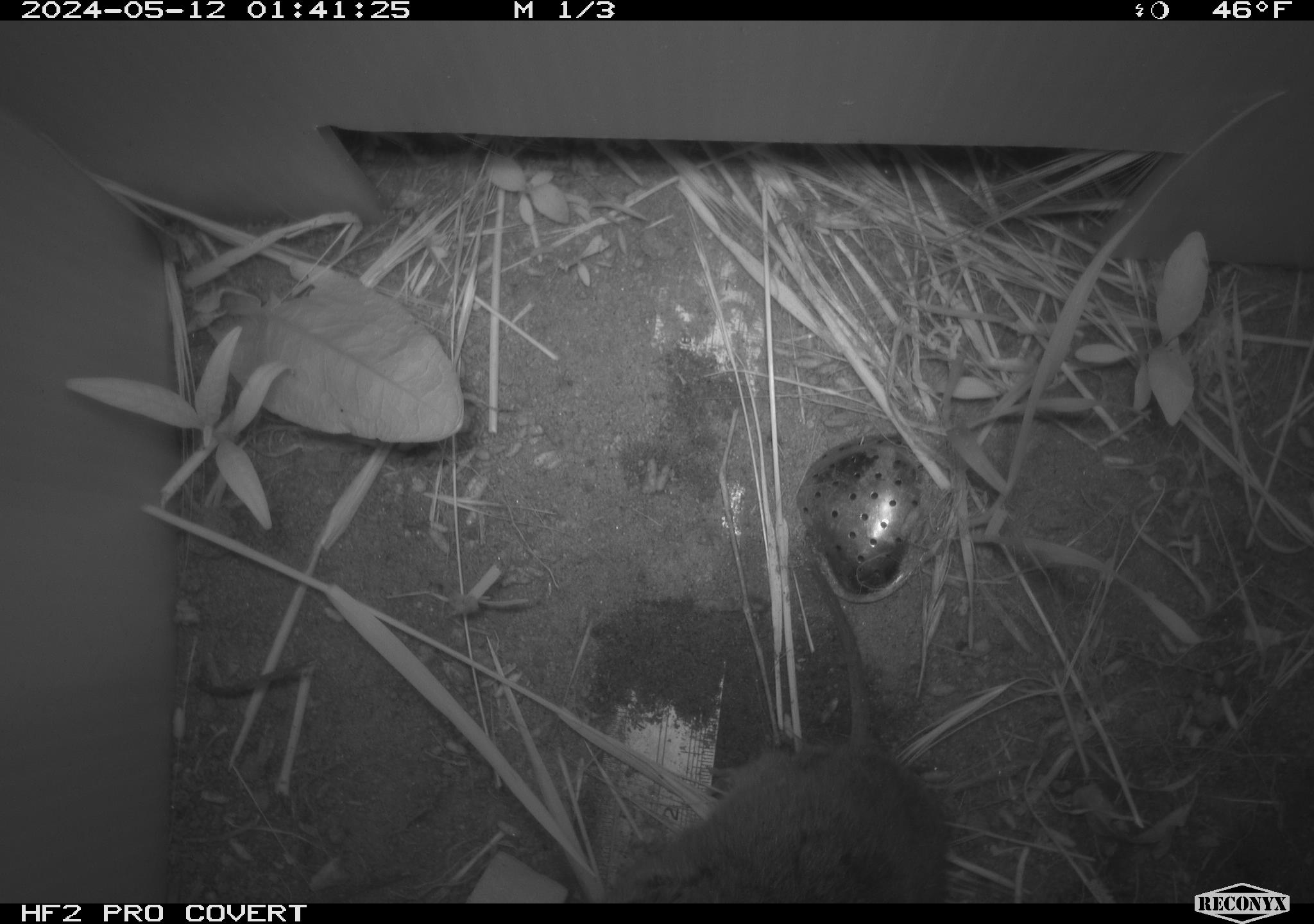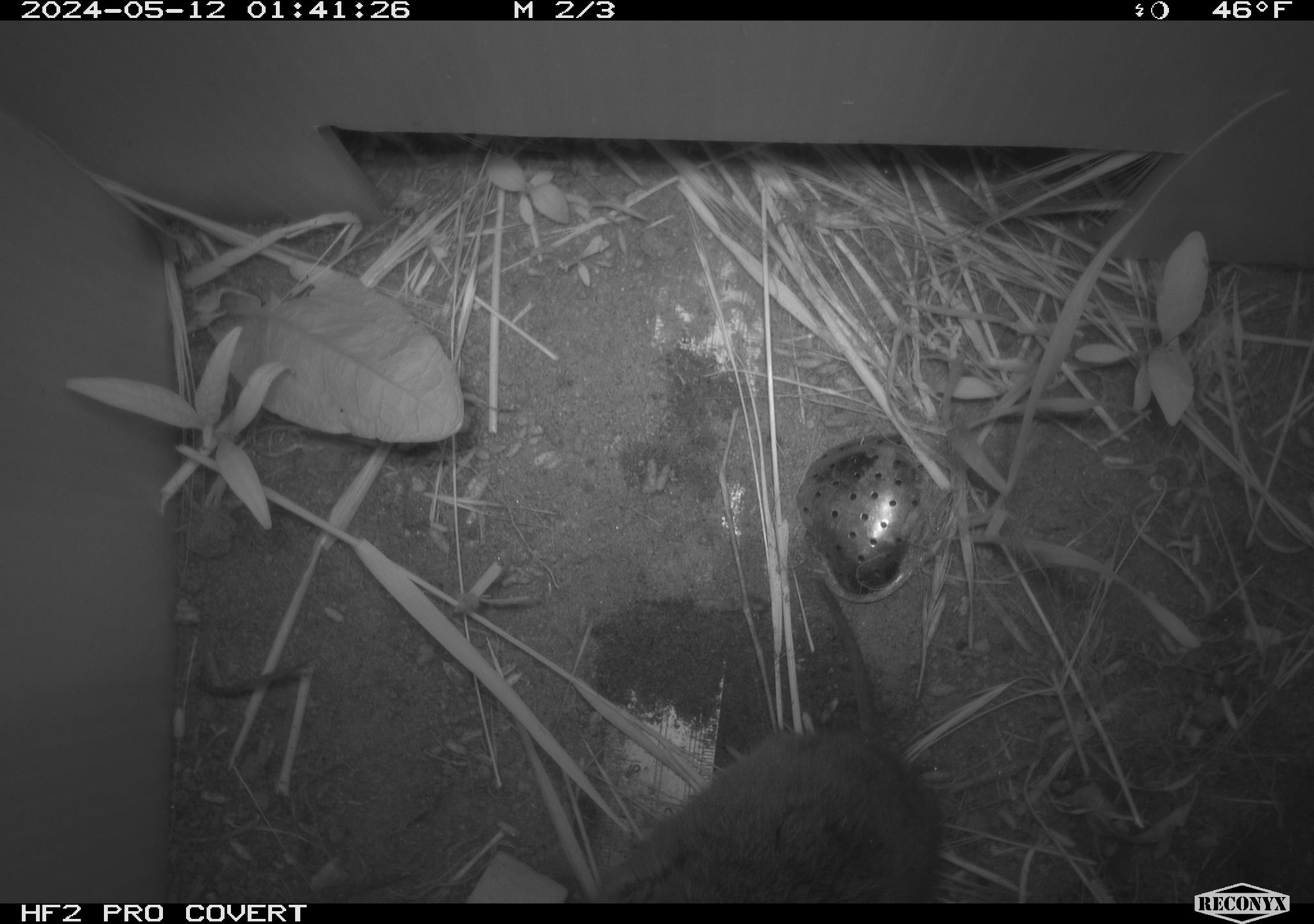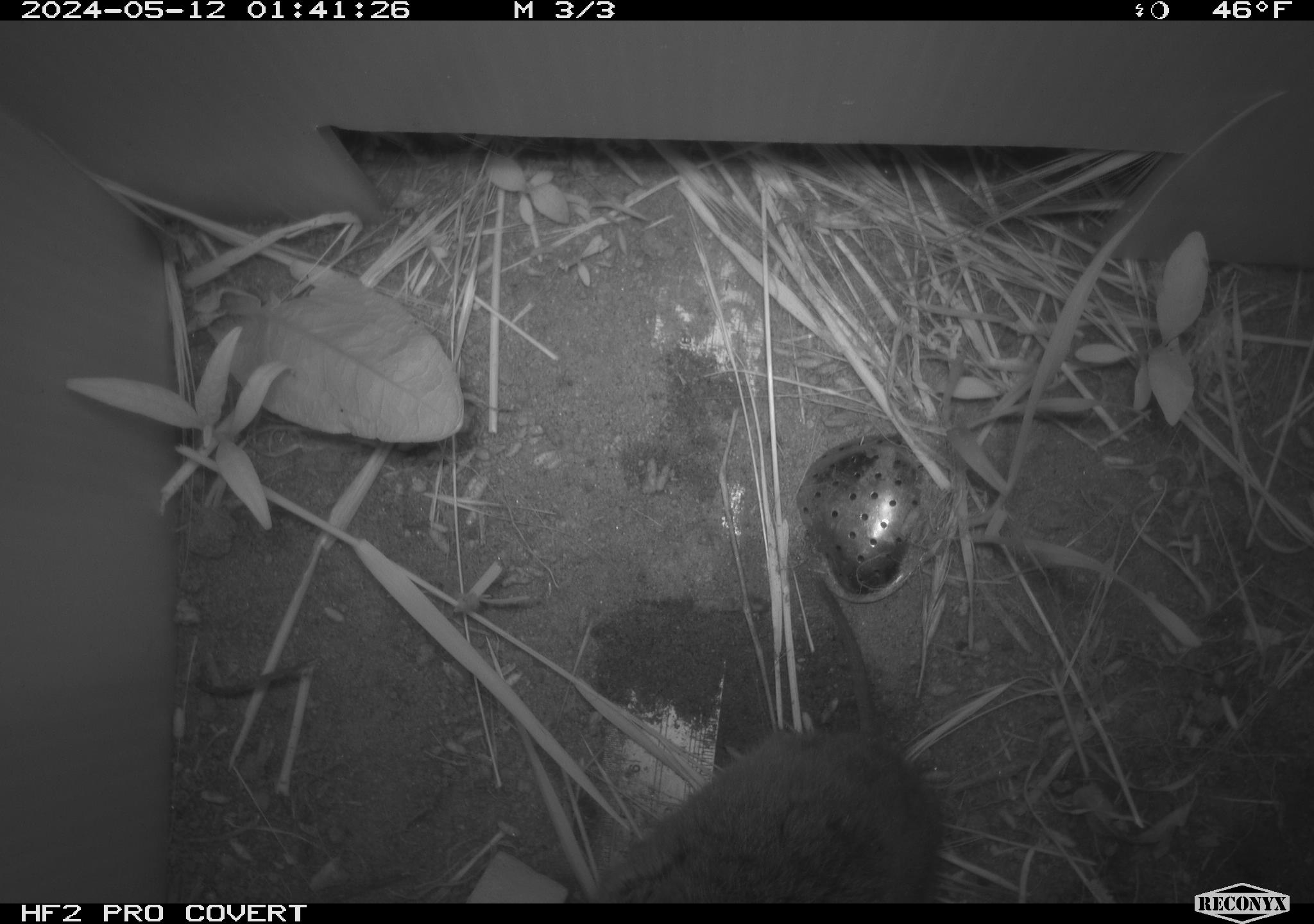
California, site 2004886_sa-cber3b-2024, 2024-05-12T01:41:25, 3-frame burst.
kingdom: Animalia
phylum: Chordata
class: Mammalia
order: Rodentia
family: Cricetidae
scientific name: Arvicolinae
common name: voles, lemmings, and muskrats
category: arvicolinae subfamily